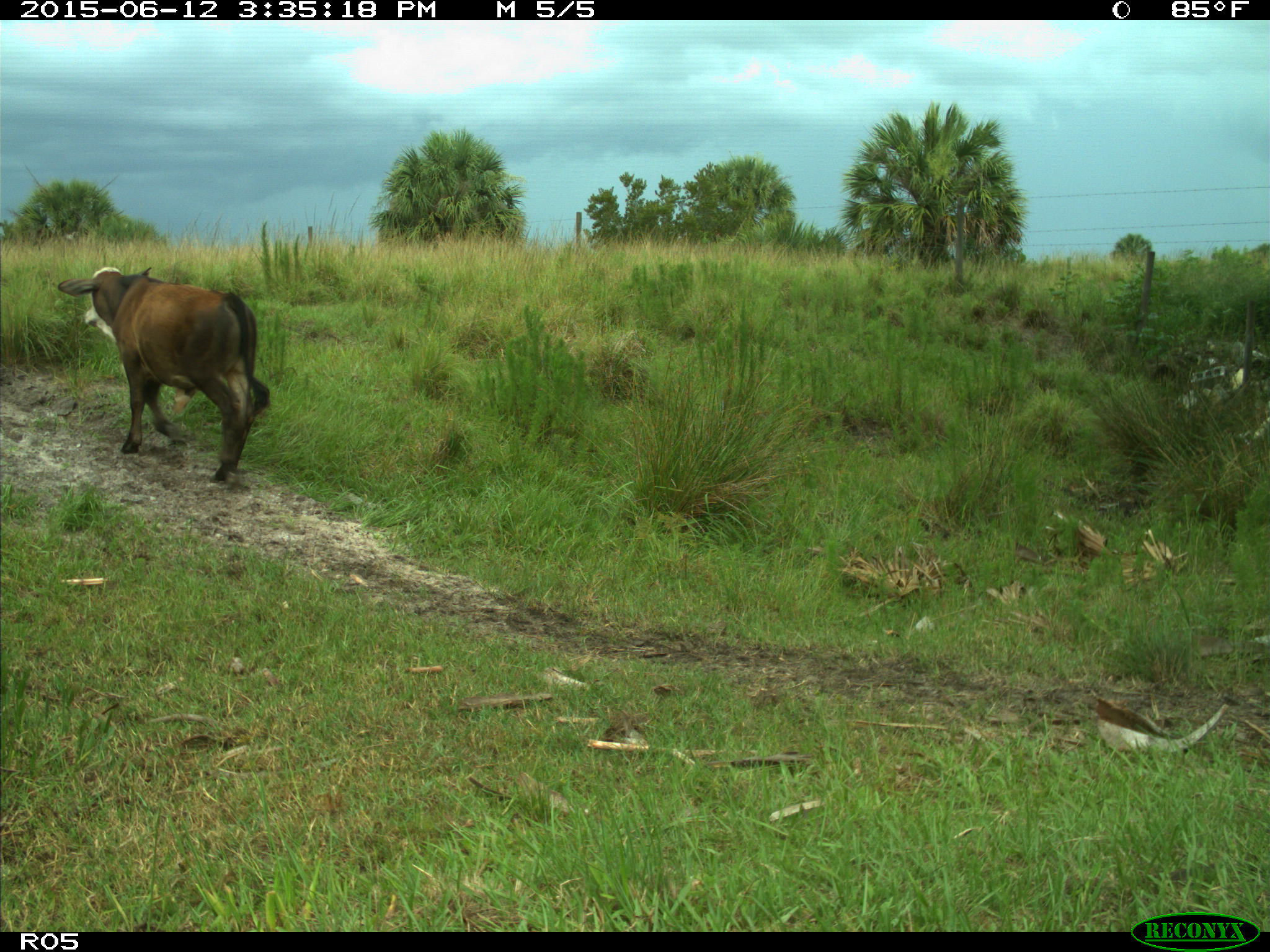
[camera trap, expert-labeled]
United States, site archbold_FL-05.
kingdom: Animalia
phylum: Chordata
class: Mammalia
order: Artiodactyla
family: Bovidae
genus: Bos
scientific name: Bos taurus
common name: domestic cow